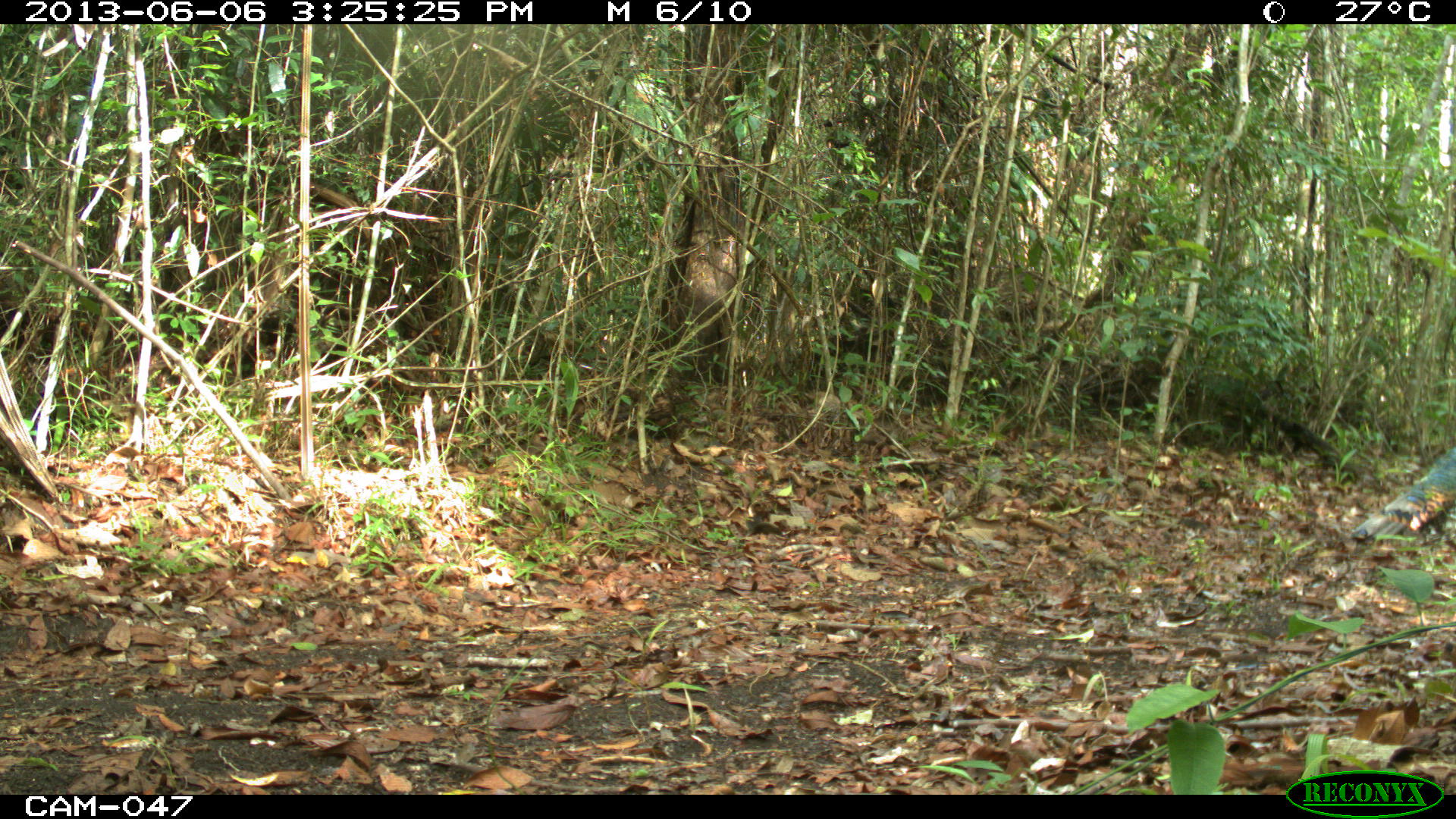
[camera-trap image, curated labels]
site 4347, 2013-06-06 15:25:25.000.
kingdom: Animalia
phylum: Chordata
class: Aves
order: Galliformes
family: Phasianidae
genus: Meleagris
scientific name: Meleagris ocellata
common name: ocellated turkey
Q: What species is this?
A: Meleagris ocellata (ocellated turkey).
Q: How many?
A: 1.